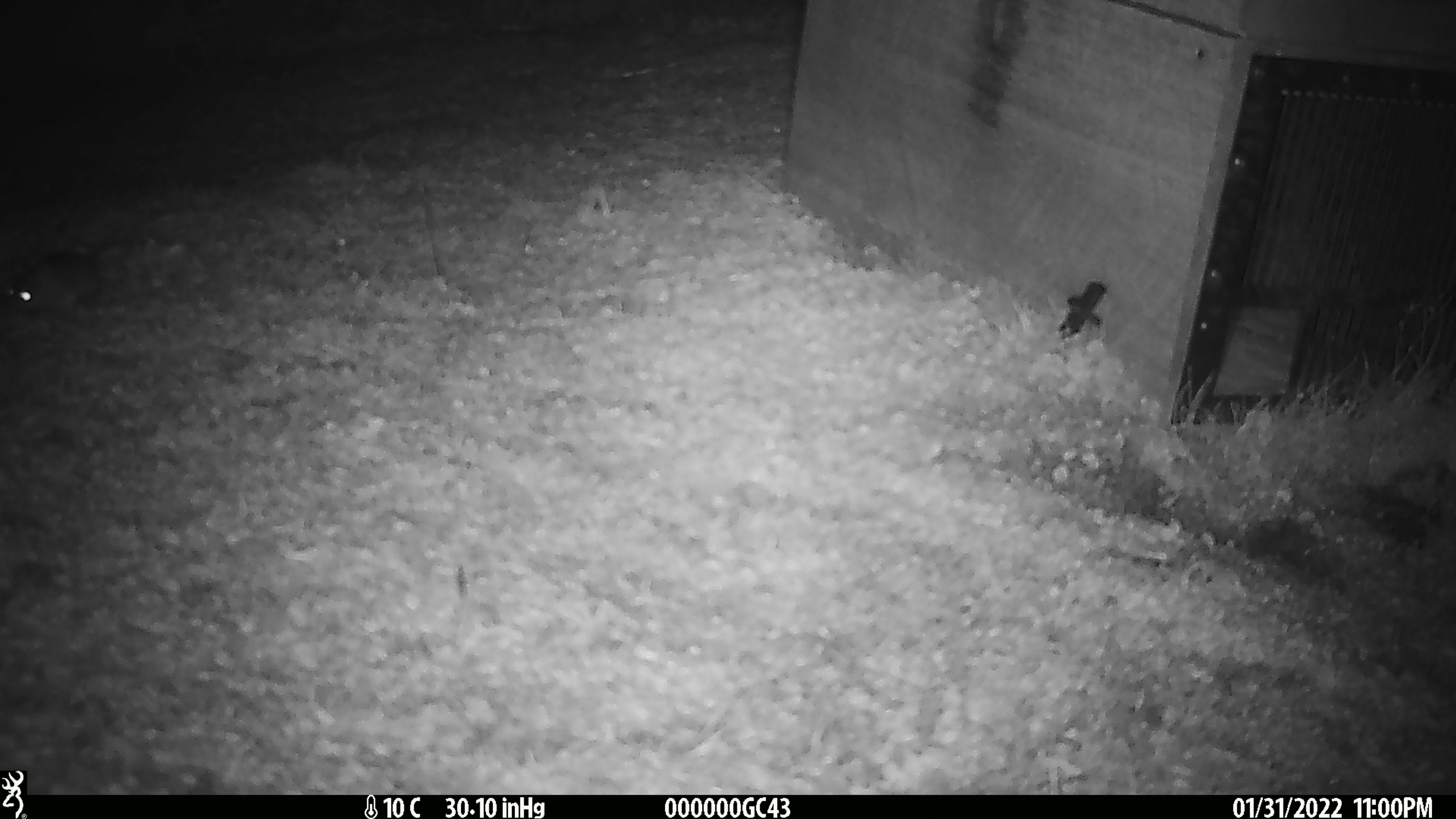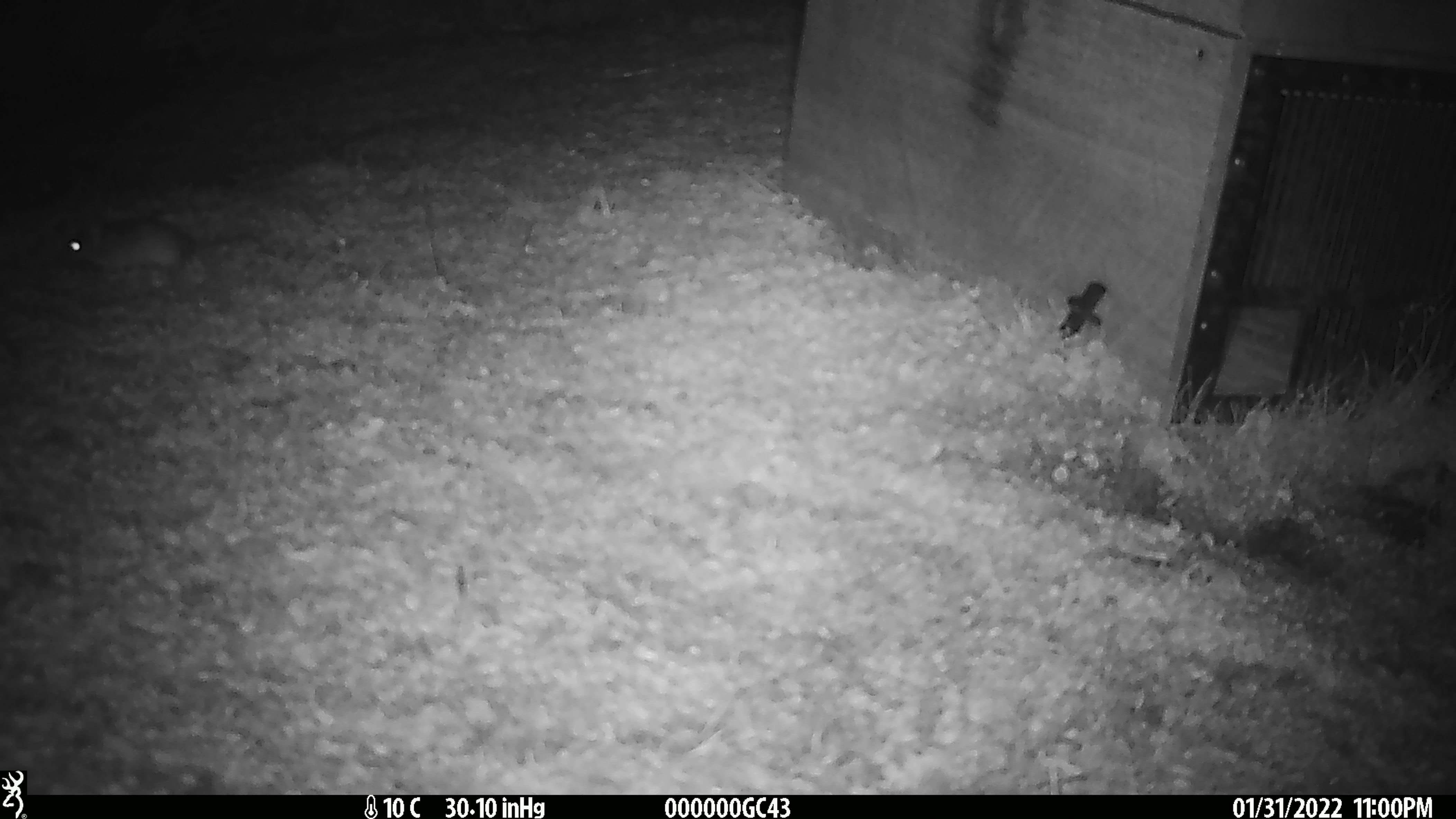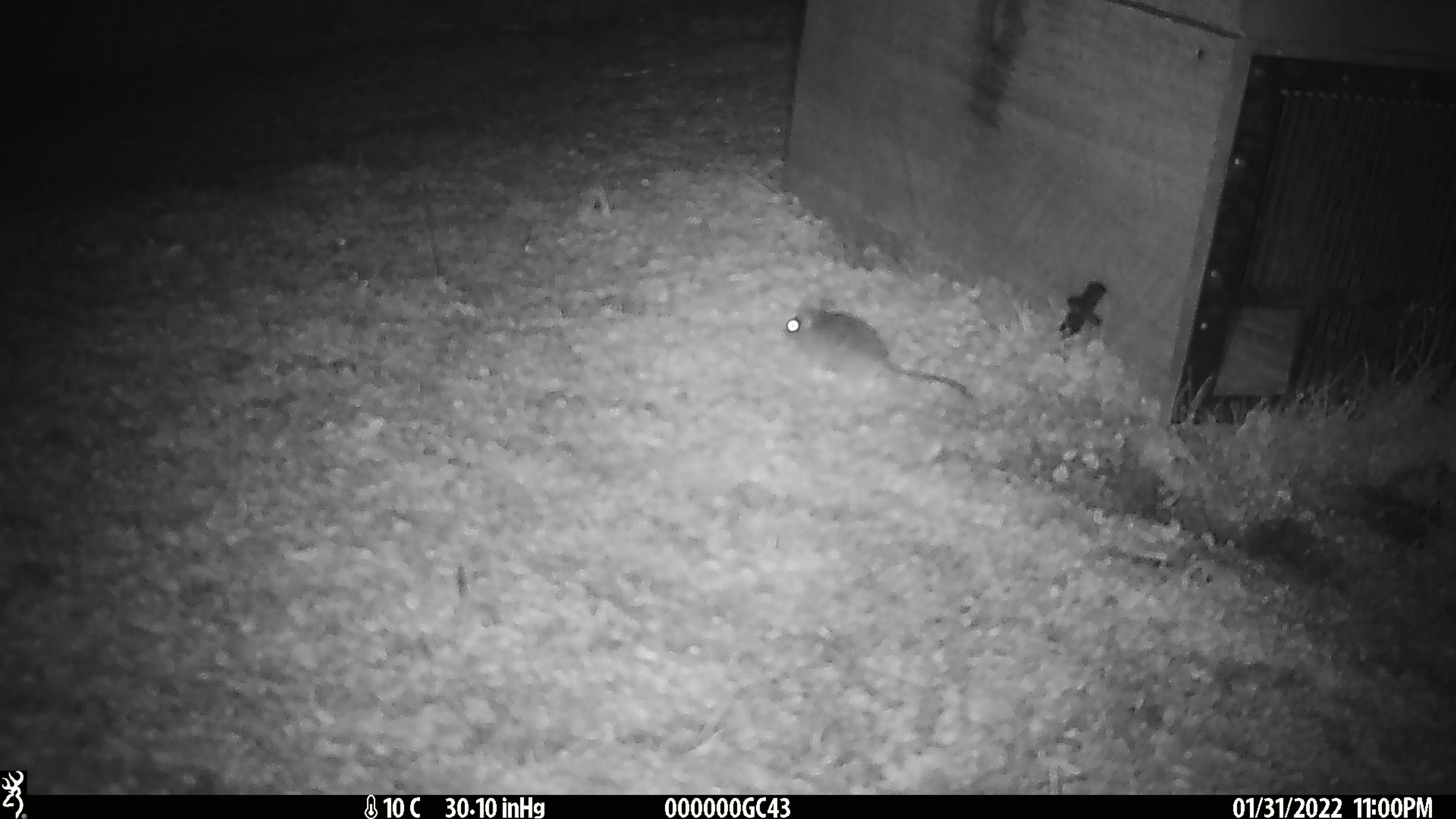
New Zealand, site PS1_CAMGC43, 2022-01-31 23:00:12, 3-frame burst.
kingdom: Animalia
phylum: Chordata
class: Mammalia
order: Rodentia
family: Muridae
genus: Mus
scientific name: Mus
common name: mouse